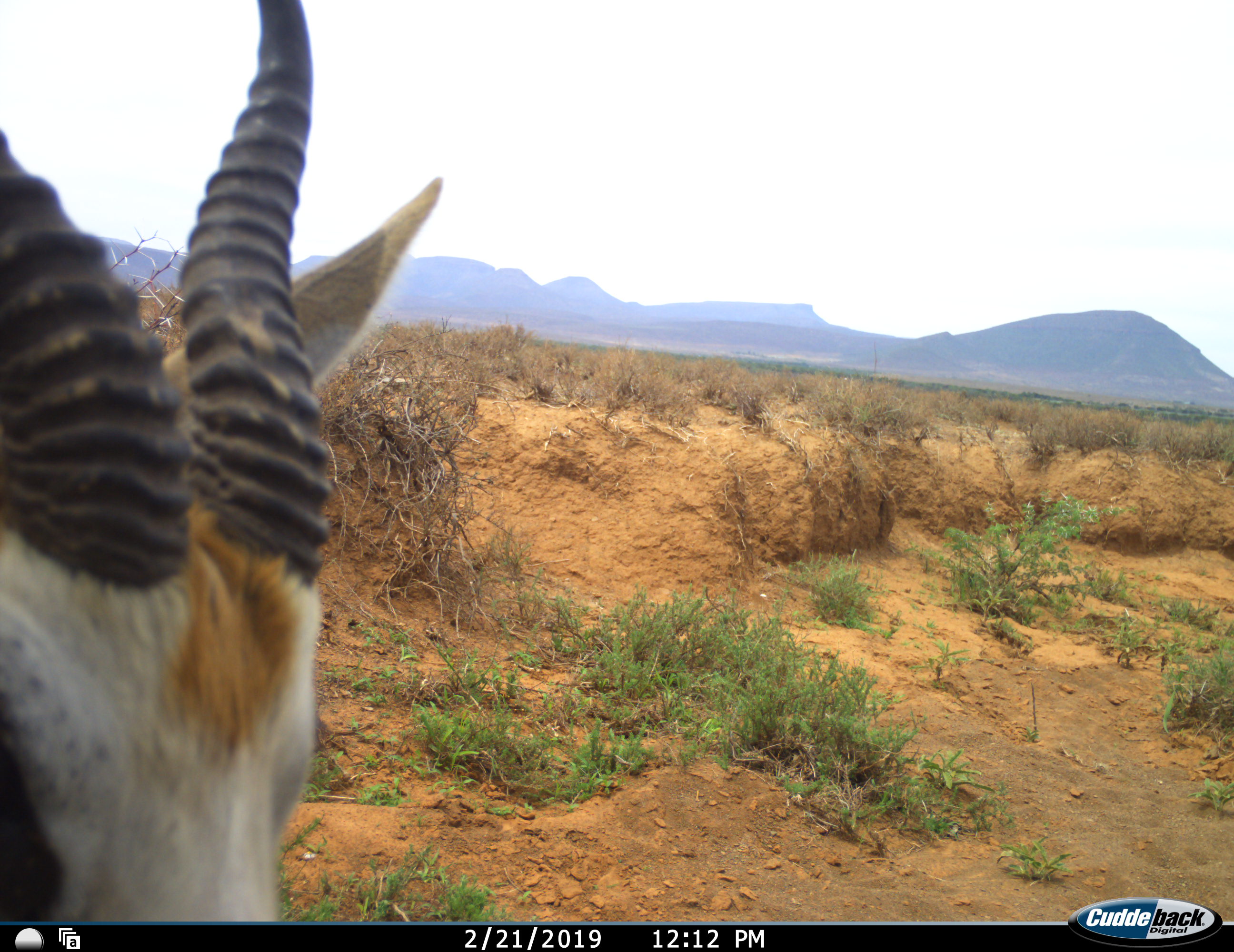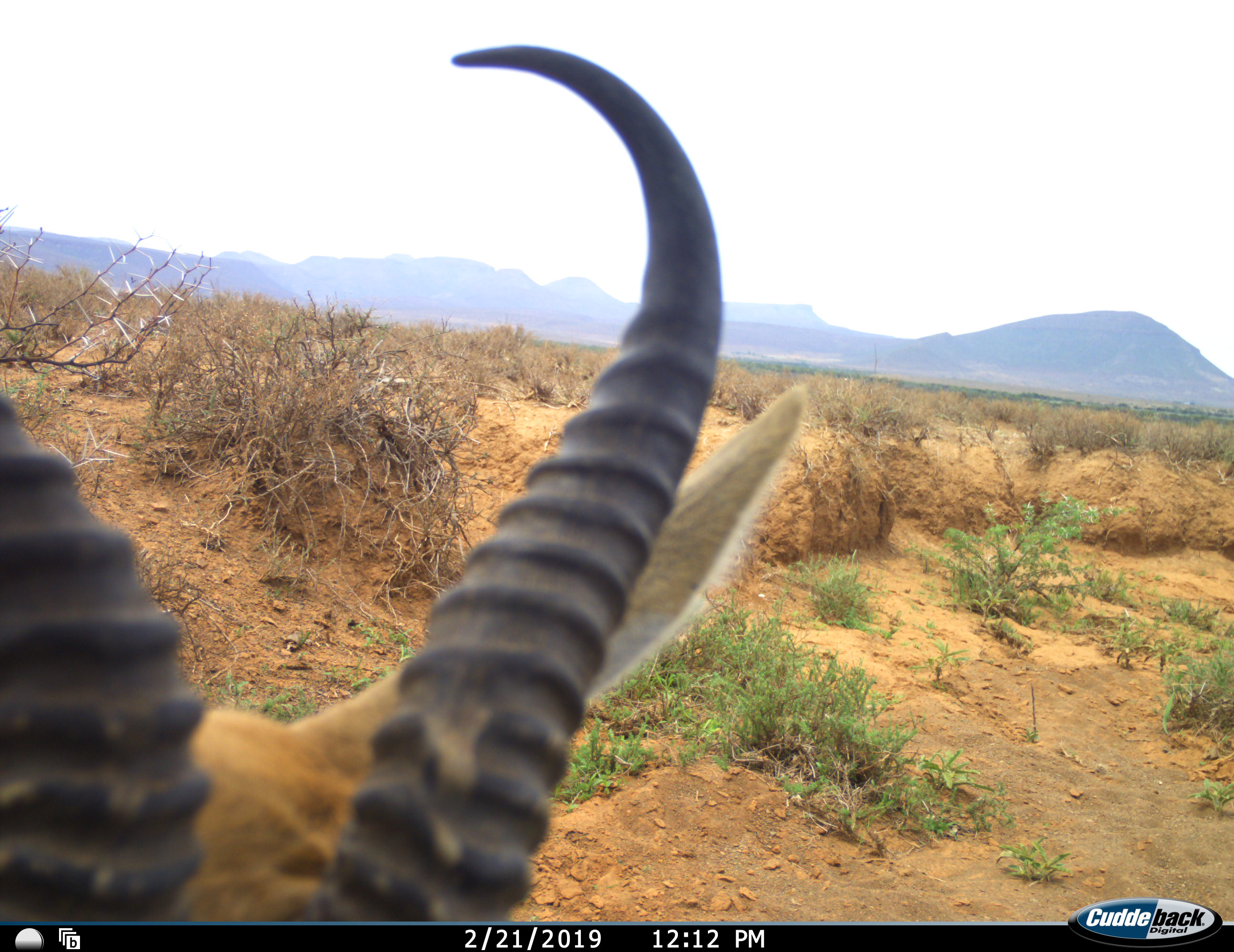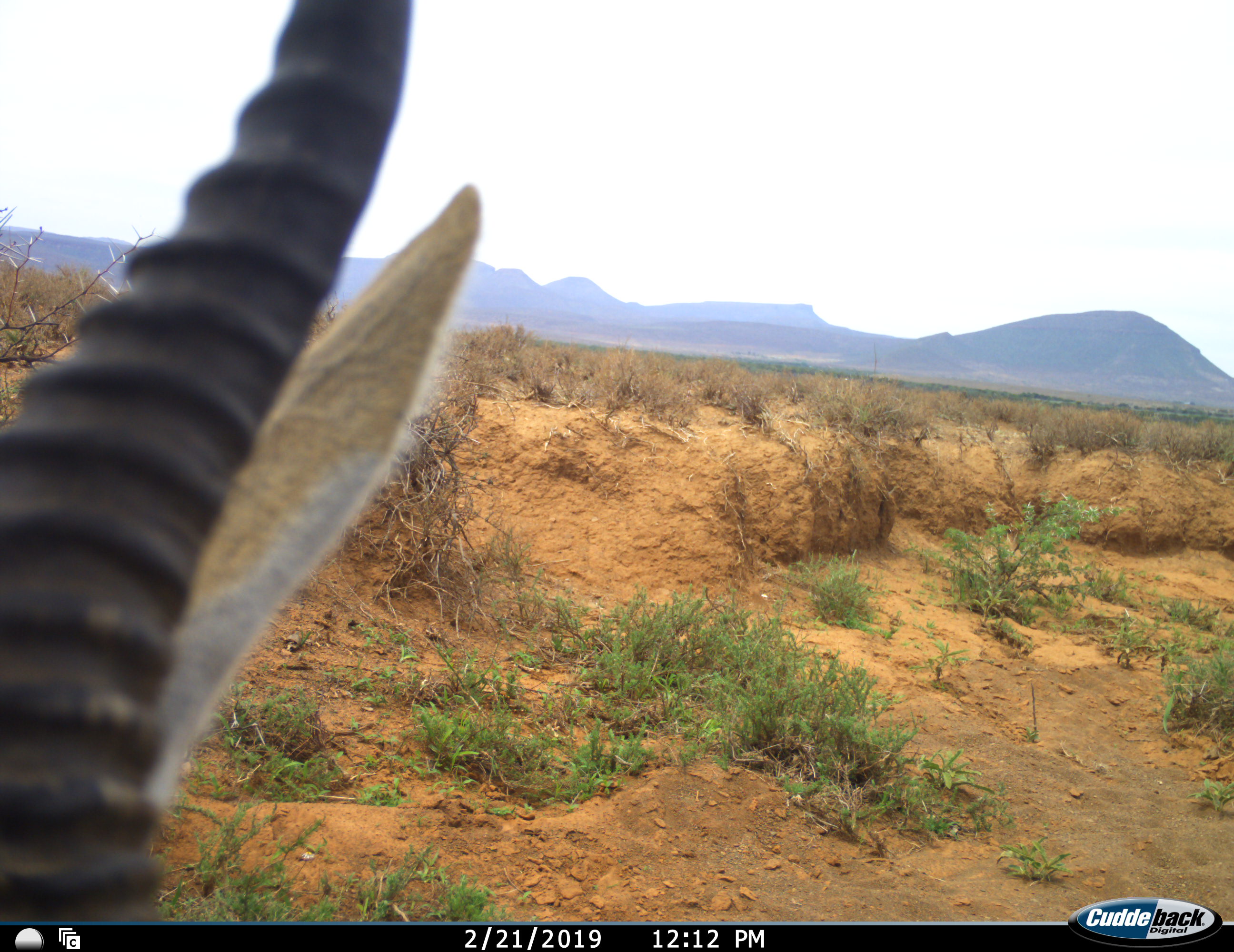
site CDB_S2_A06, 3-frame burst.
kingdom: Animalia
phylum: Chordata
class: Mammalia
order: Artiodactyla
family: Bovidae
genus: Antidorcas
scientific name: Antidorcas marsupialis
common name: springbok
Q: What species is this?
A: Springbok (Antidorcas marsupialis).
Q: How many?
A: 1.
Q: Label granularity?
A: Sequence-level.